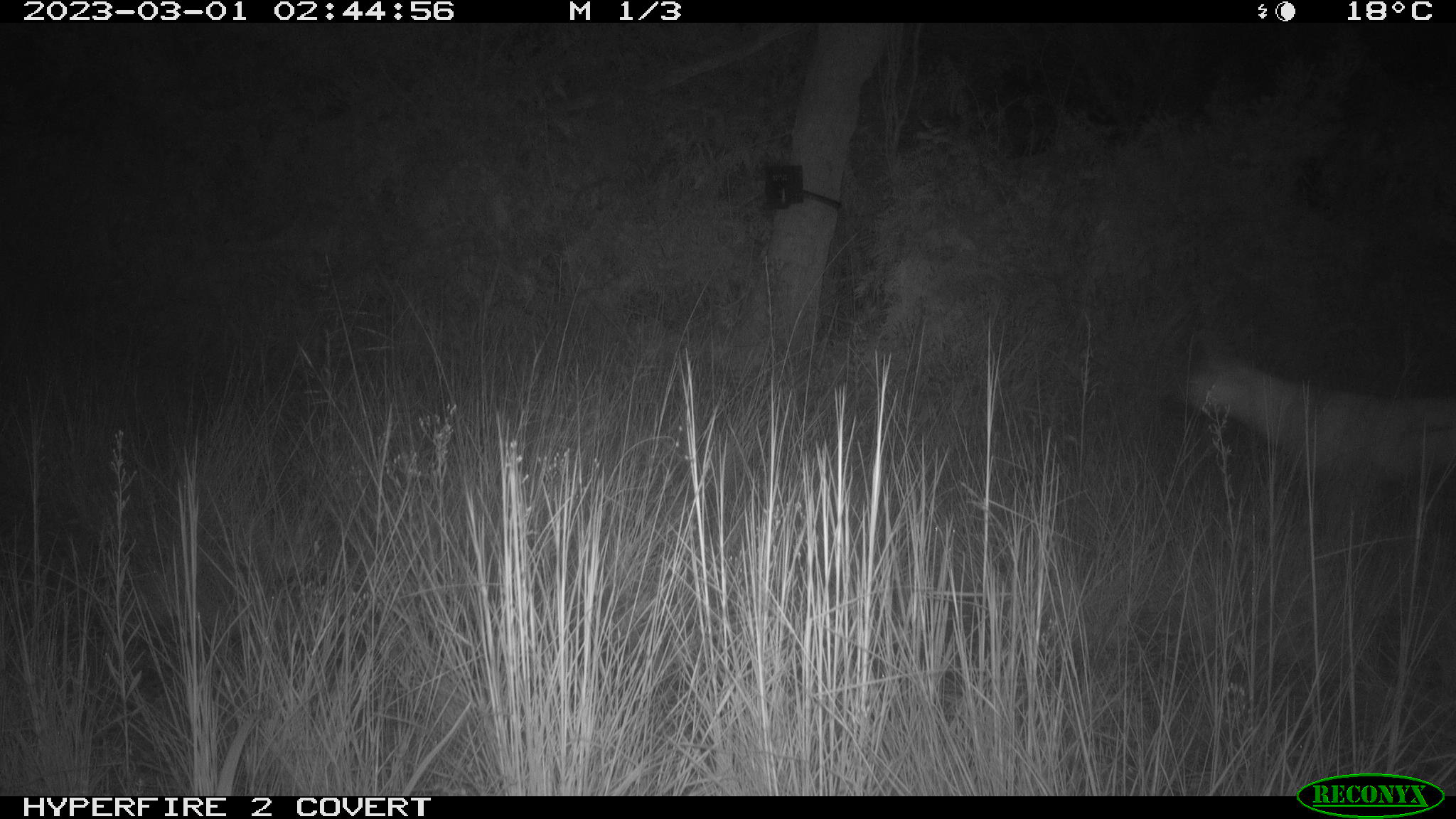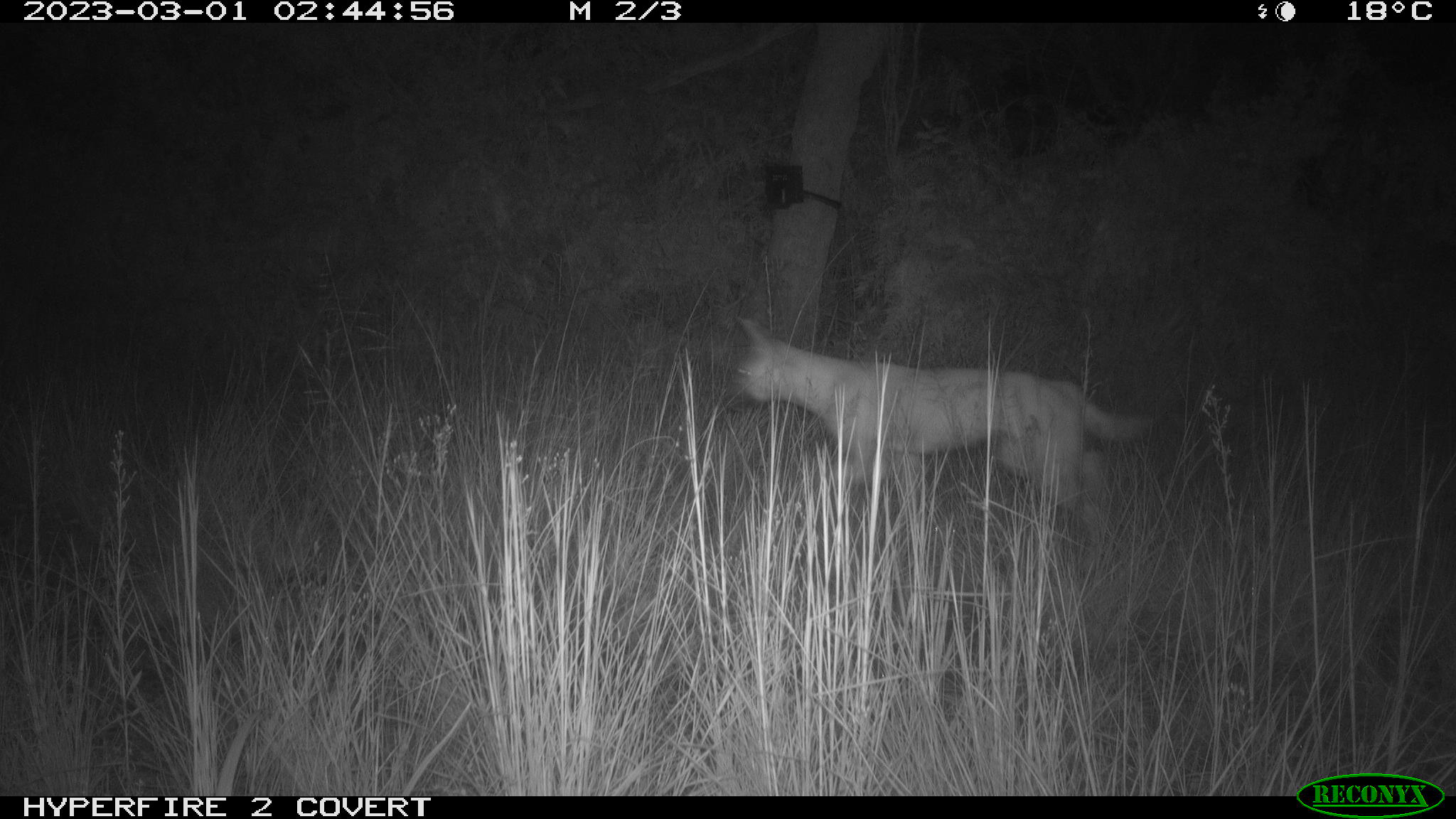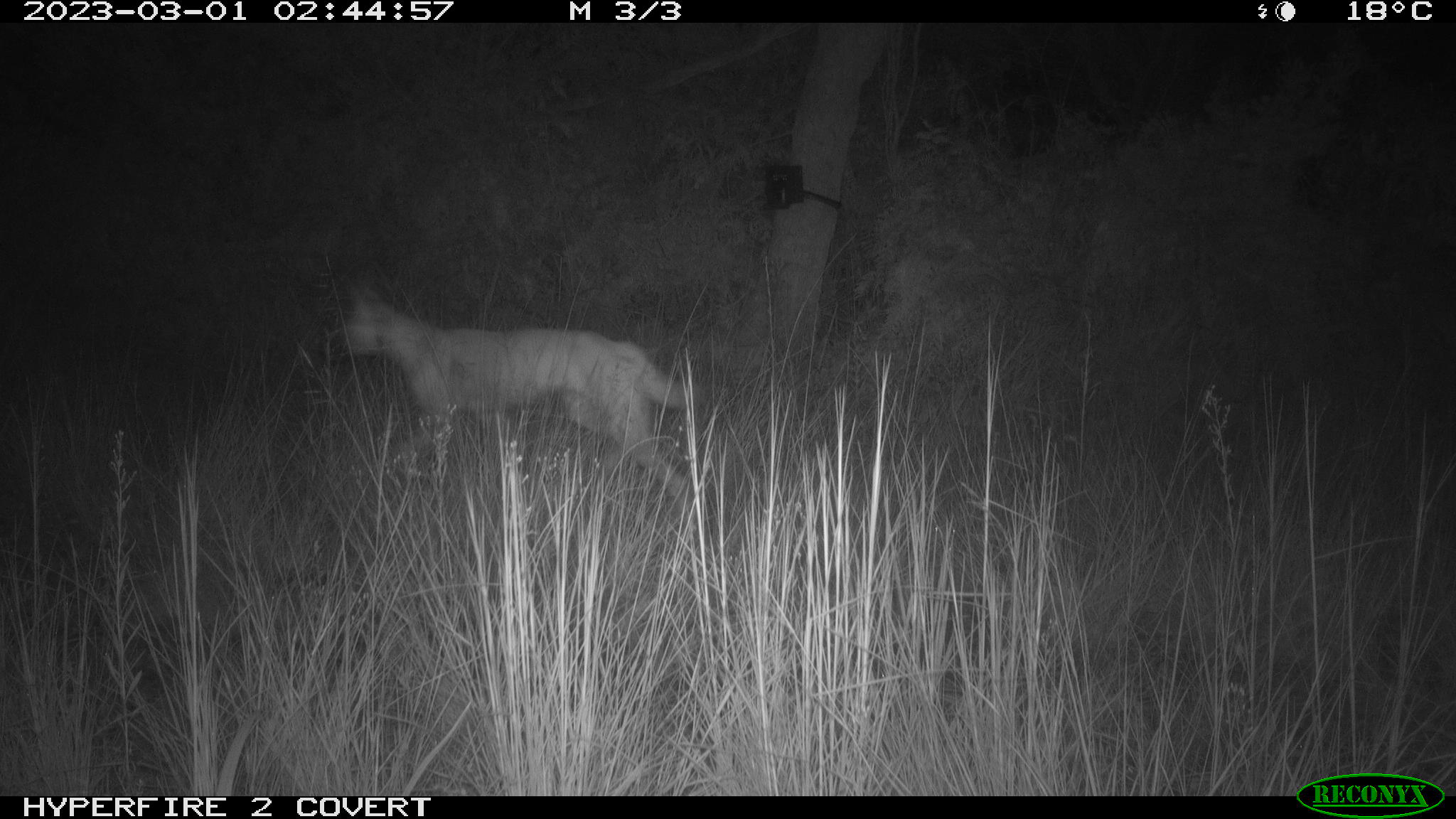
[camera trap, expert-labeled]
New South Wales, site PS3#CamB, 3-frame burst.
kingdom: Animalia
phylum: Chordata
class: Mammalia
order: Carnivora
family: Canidae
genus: Canis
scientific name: Canis familiaris dingo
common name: dingo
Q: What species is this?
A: Dingo (Canis familiaris dingo).